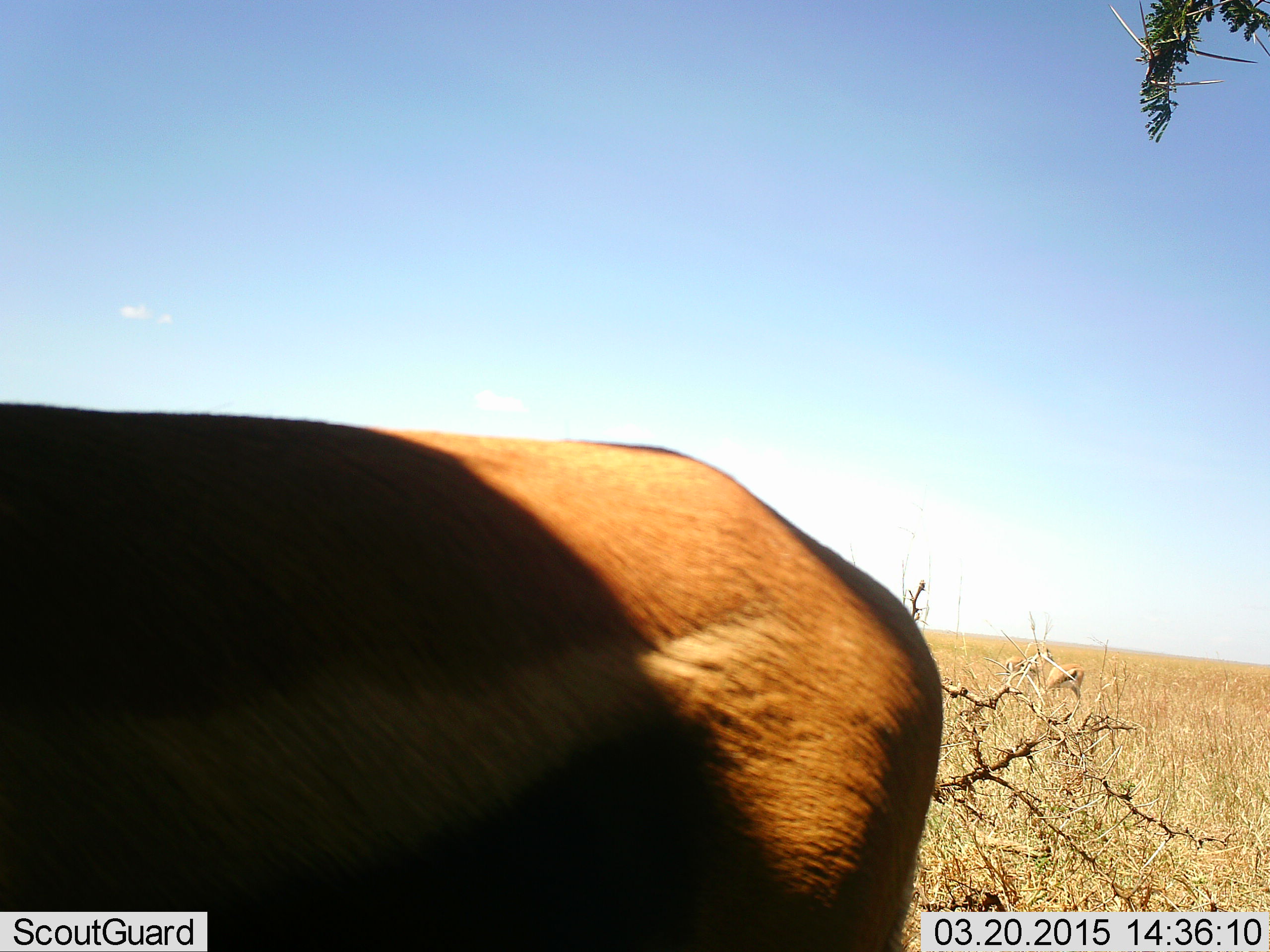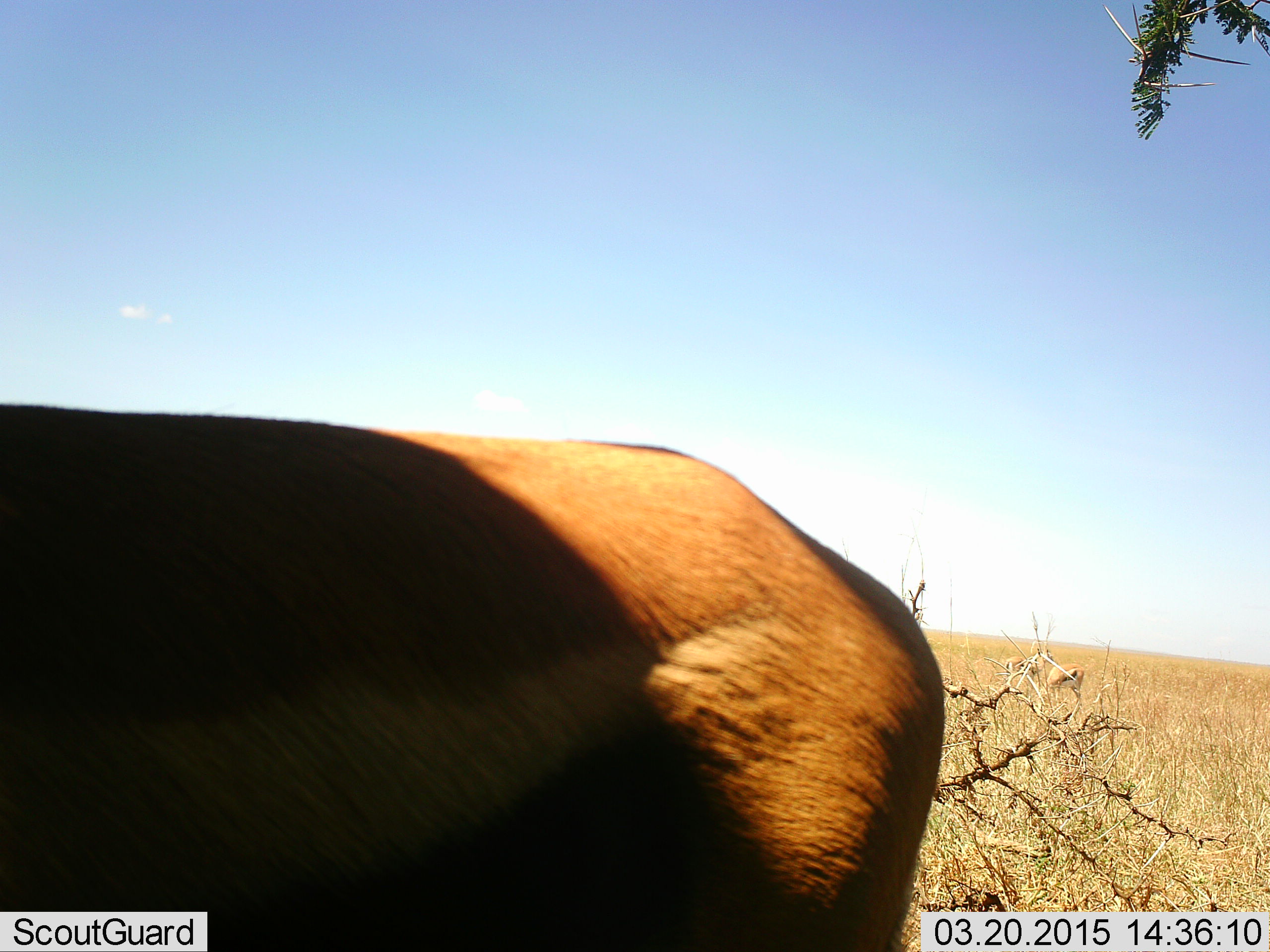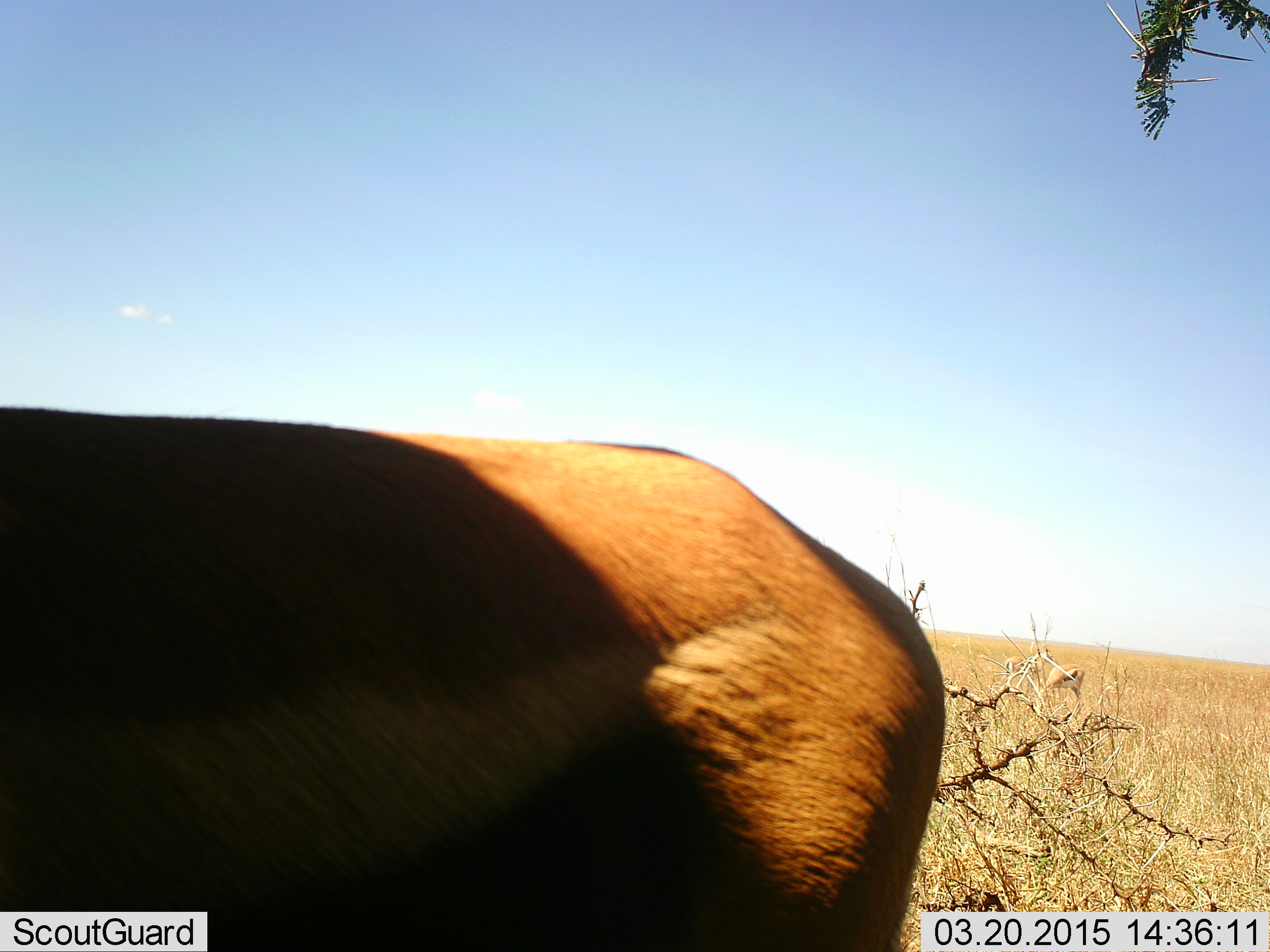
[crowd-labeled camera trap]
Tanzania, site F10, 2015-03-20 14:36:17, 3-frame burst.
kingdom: Animalia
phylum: Chordata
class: Mammalia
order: Artiodactyla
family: Bovidae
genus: Eudorcas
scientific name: Eudorcas thomsonii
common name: thomson's gazelle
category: gazellethomsons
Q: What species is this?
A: Gazellethomsons (thomson's gazelle) (Eudorcas thomsonii).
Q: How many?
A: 1.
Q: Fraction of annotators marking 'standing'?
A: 89%.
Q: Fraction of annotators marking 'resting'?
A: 0%.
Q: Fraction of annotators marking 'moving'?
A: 0%.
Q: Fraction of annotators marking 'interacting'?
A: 11%.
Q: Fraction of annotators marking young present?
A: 0%.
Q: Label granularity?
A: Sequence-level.